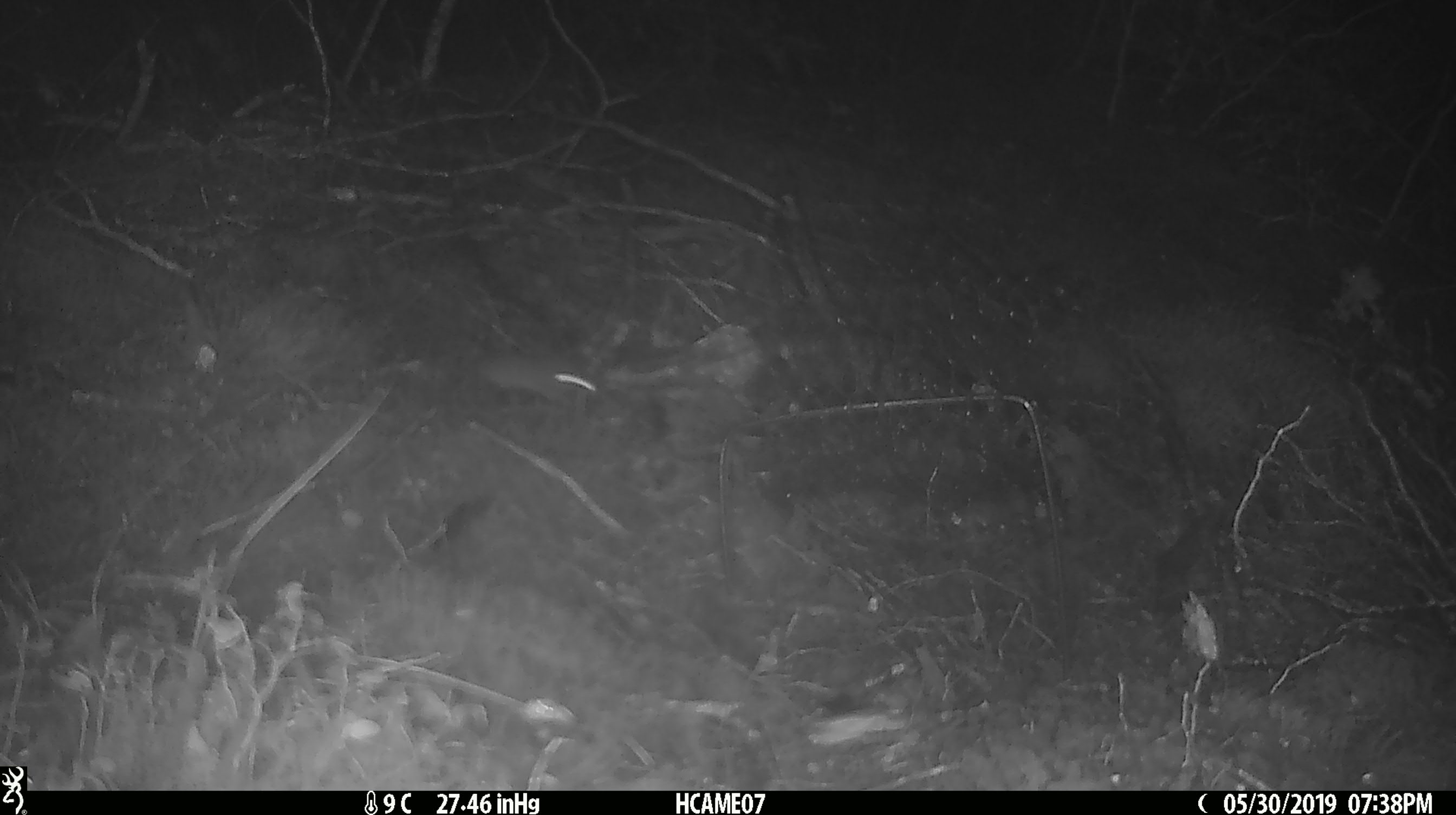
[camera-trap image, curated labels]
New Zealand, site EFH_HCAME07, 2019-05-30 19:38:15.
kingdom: Animalia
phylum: Chordata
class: Mammalia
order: Rodentia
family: Muridae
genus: Mus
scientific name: Mus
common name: mouse